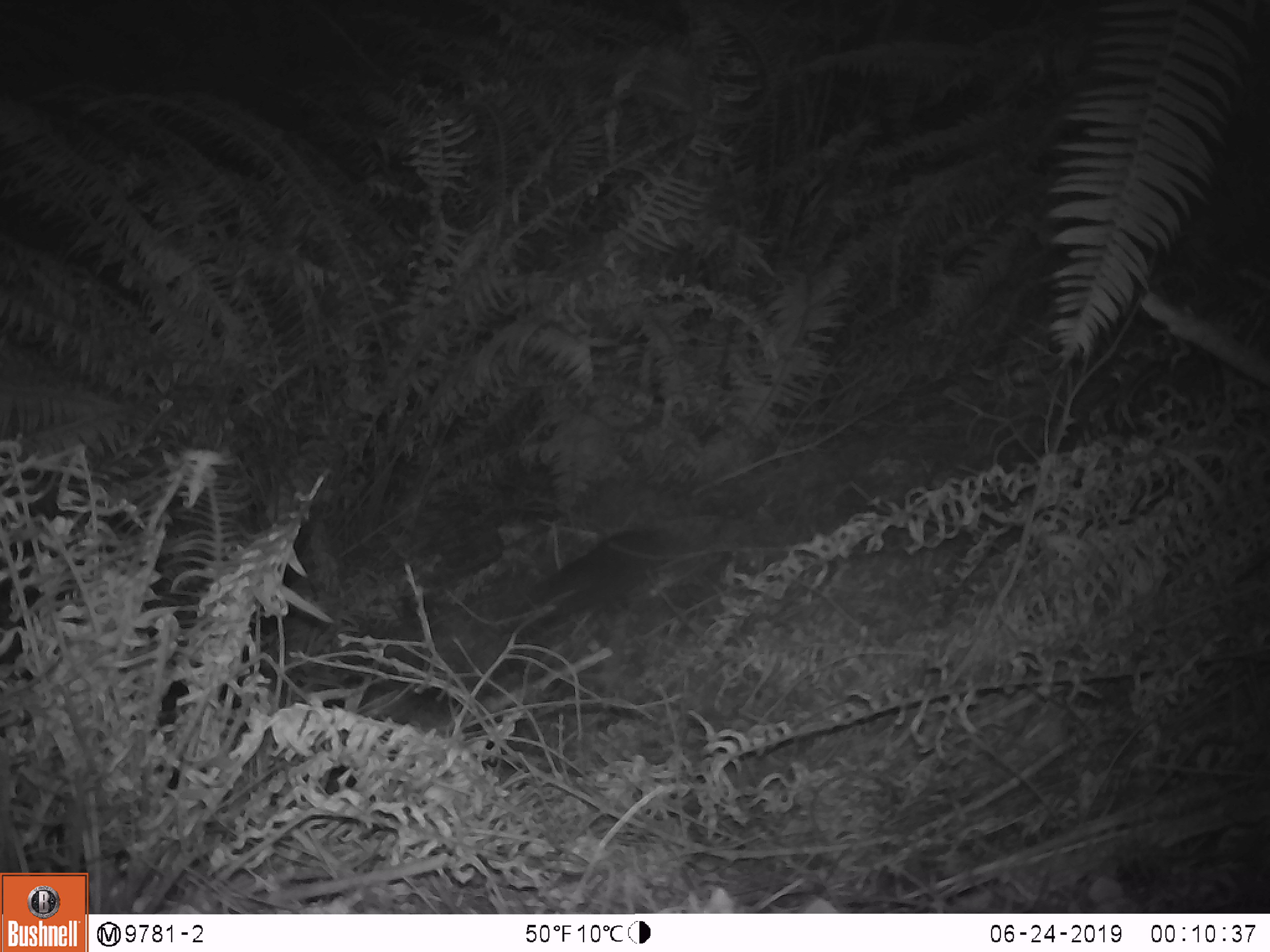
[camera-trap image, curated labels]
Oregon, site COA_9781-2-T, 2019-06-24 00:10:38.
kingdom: Animalia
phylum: Chordata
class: Mammalia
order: Rodentia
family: Aplodontiidae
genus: Aplodontia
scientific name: Aplodontia rufa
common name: mountain beaver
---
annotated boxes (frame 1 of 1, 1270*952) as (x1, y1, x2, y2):
mountain beaver: (521, 522, 682, 626)